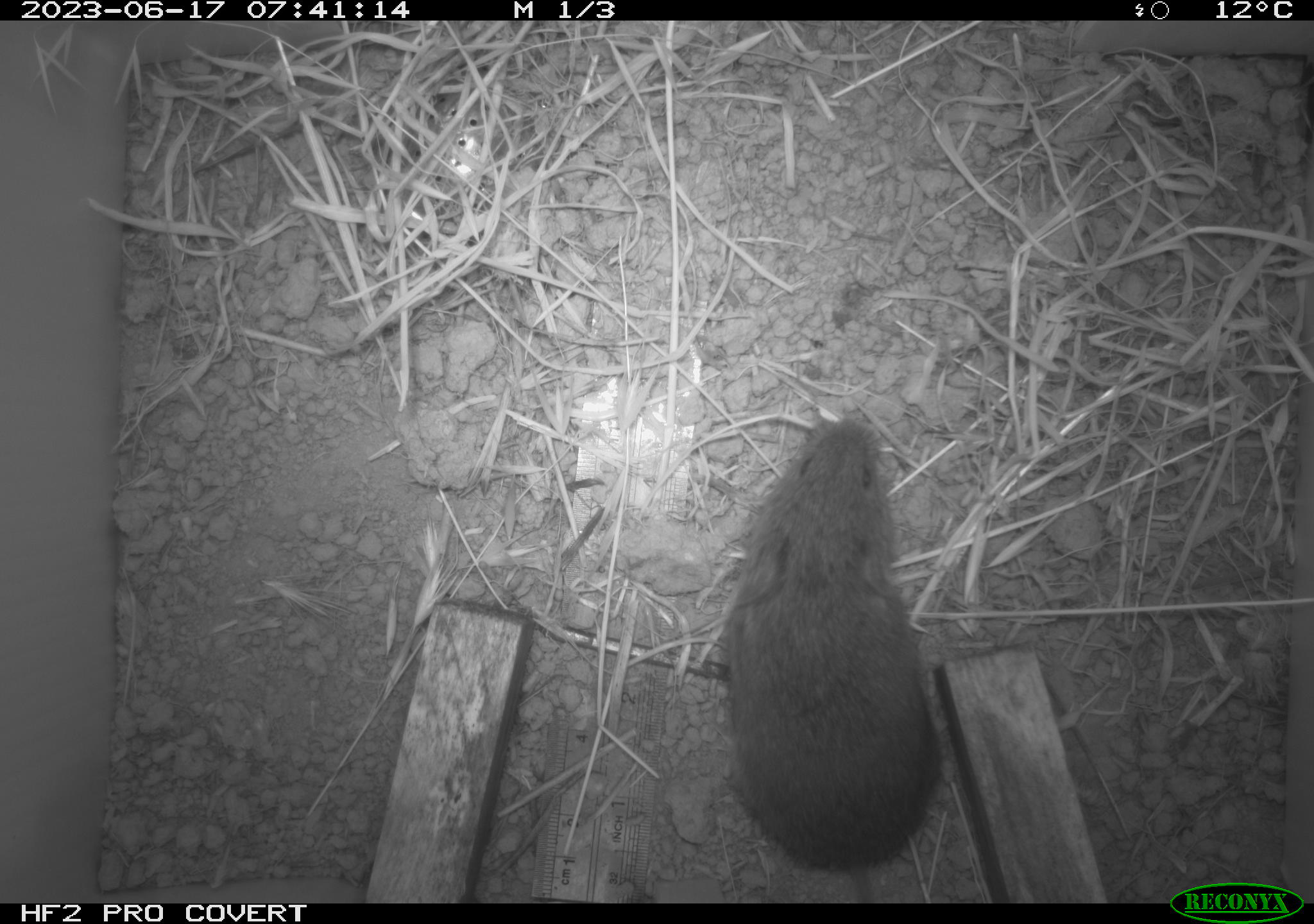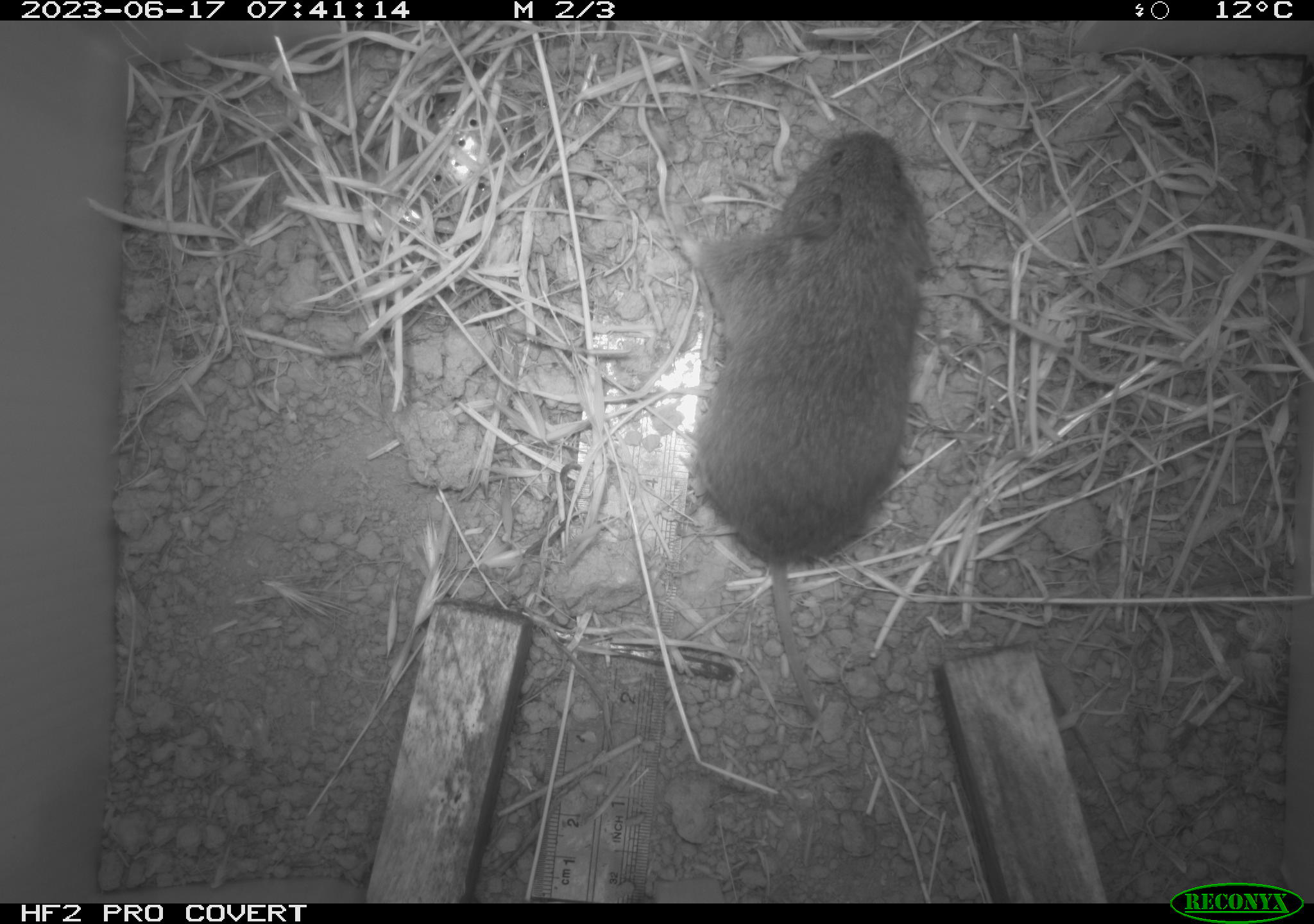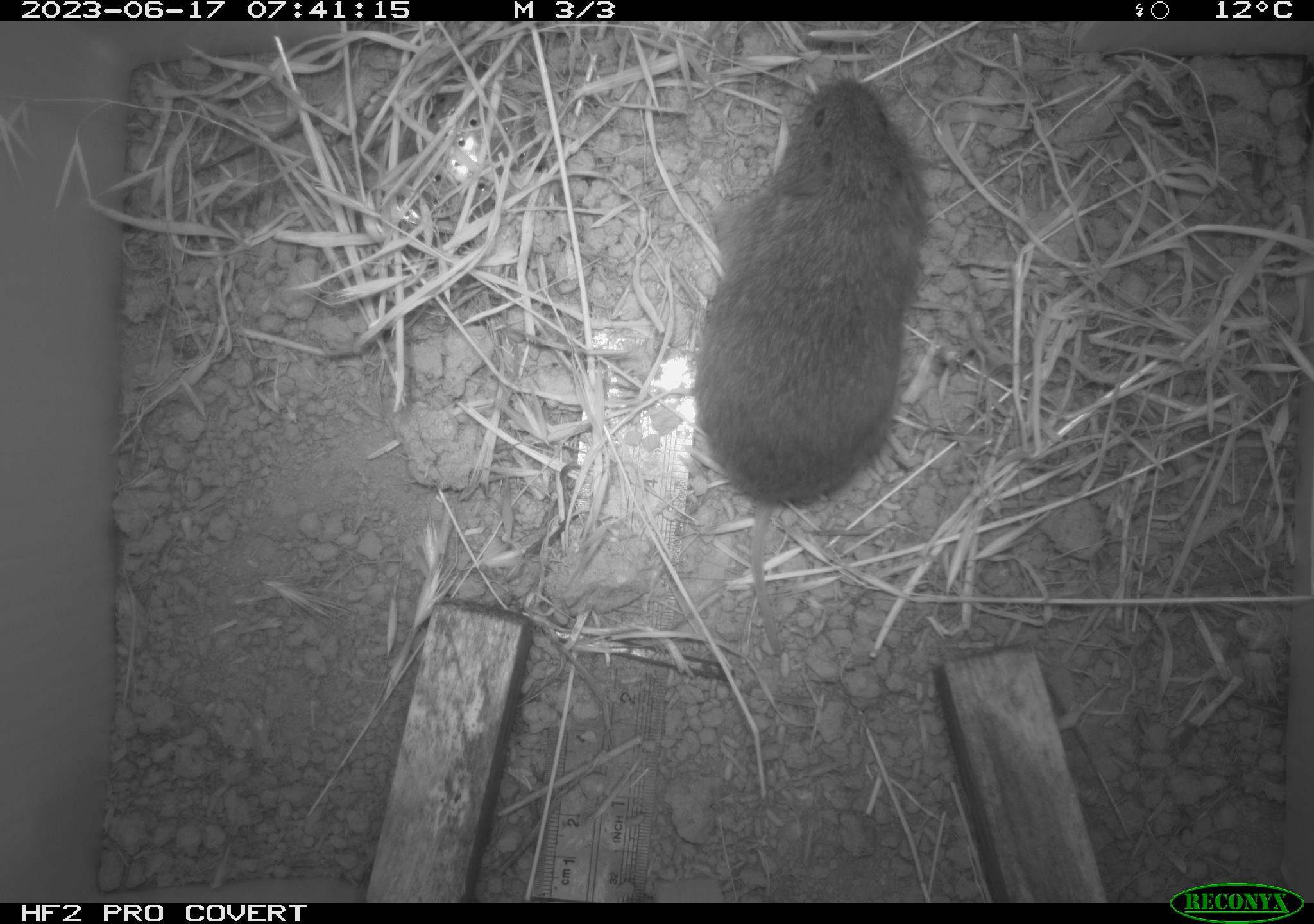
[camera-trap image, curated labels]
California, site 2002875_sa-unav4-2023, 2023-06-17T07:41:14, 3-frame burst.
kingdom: Animalia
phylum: Chordata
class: Mammalia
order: Rodentia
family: Cricetidae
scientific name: Arvicolinae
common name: voles, lemmings, and muskrats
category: arvicolinae subfamily